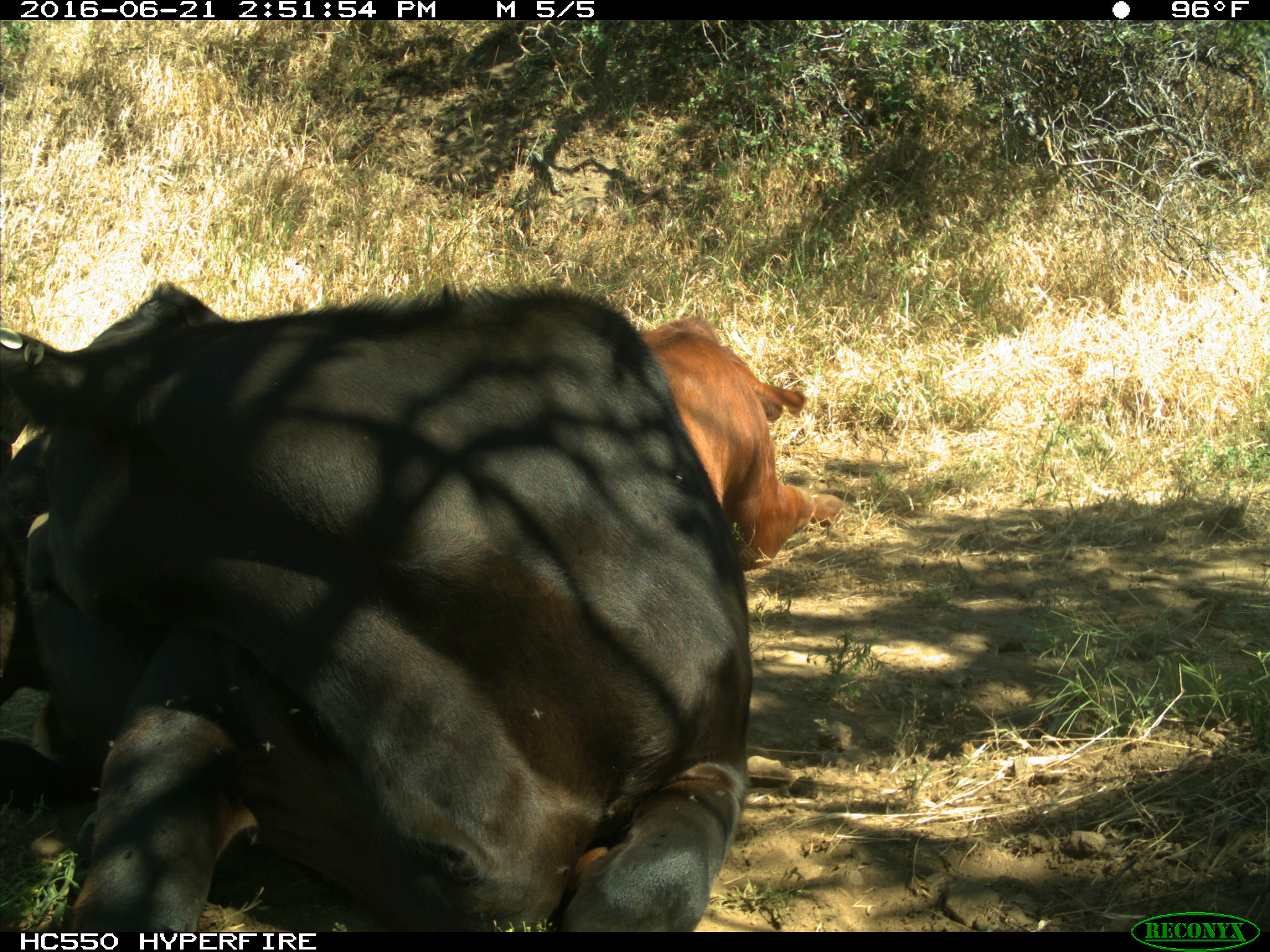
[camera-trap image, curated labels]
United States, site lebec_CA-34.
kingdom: Animalia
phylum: Chordata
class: Mammalia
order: Artiodactyla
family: Bovidae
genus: Bos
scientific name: Bos taurus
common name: domestic cow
Bos taurus (domestic cow).